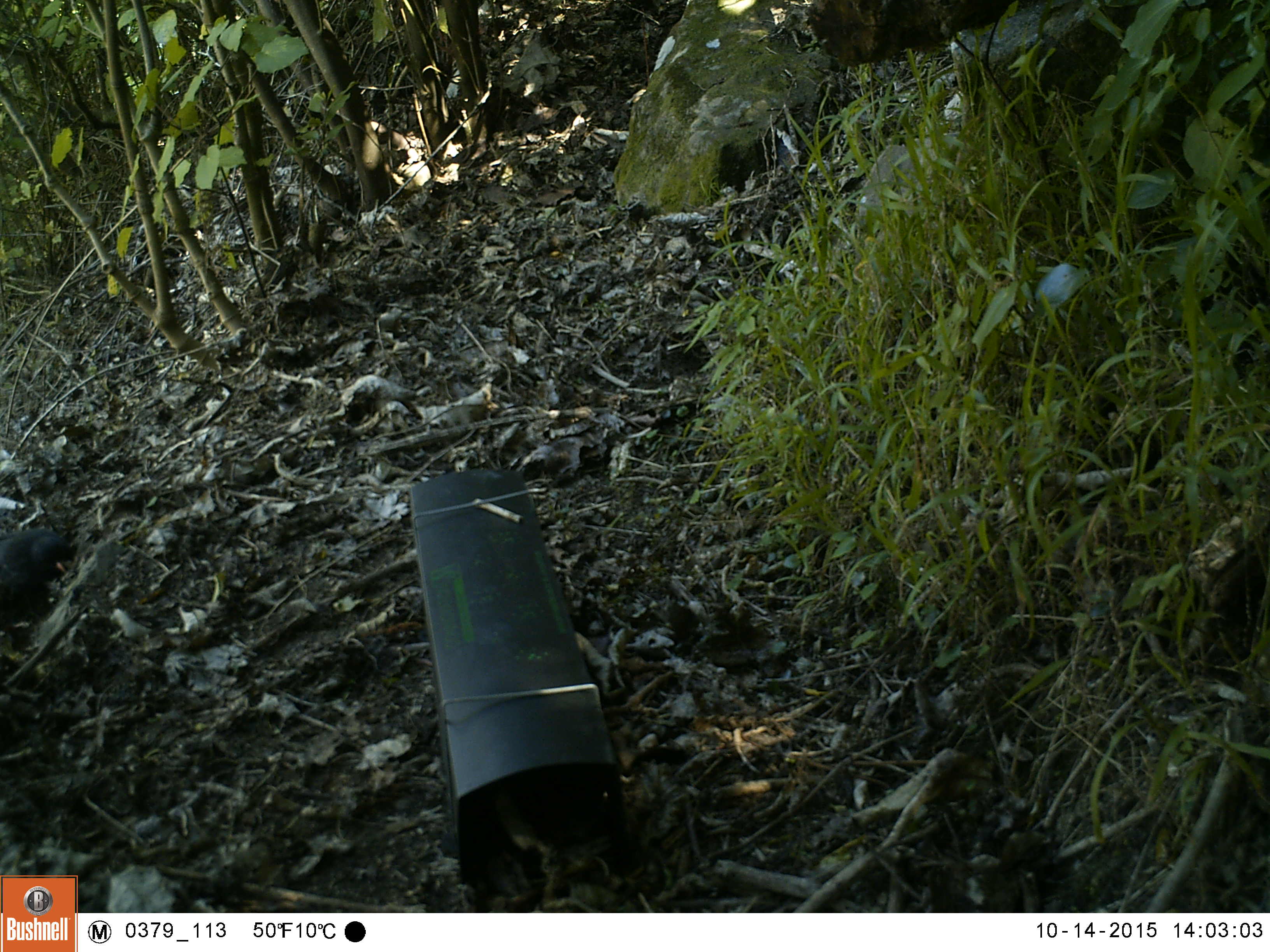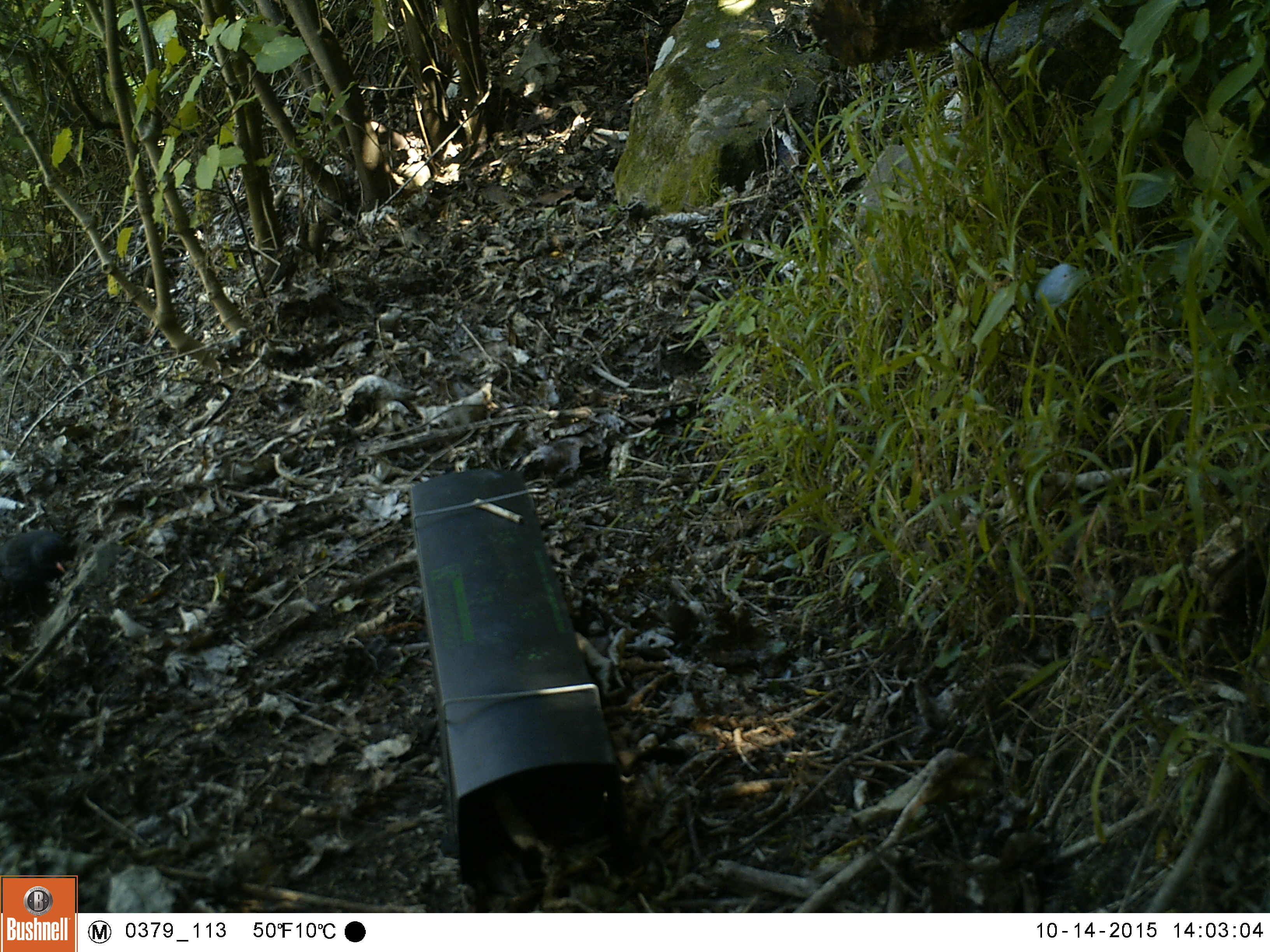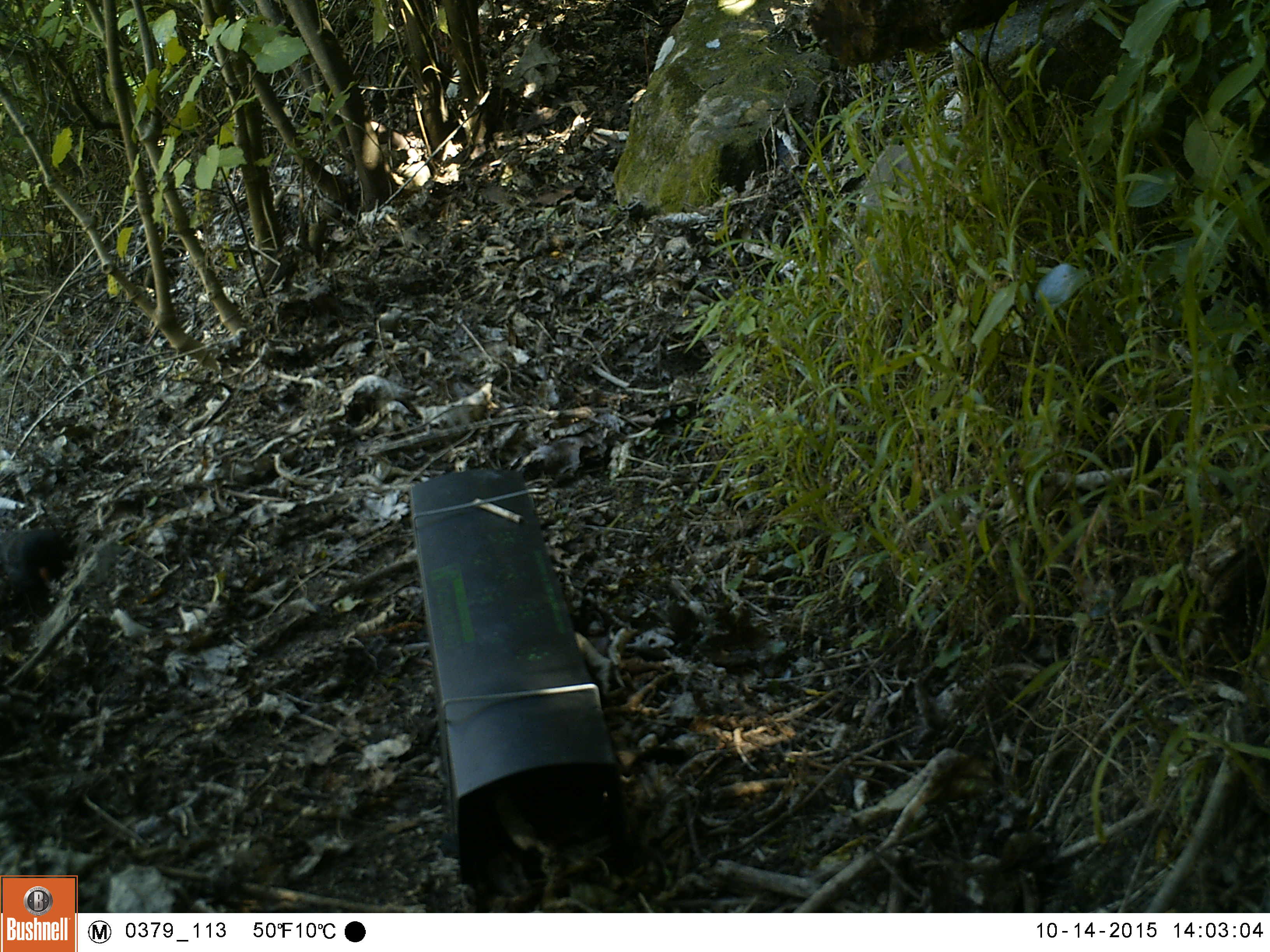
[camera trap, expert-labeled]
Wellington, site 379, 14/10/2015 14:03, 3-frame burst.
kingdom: Animalia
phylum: Chordata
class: Aves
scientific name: Aves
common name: bird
Bird (Aves).